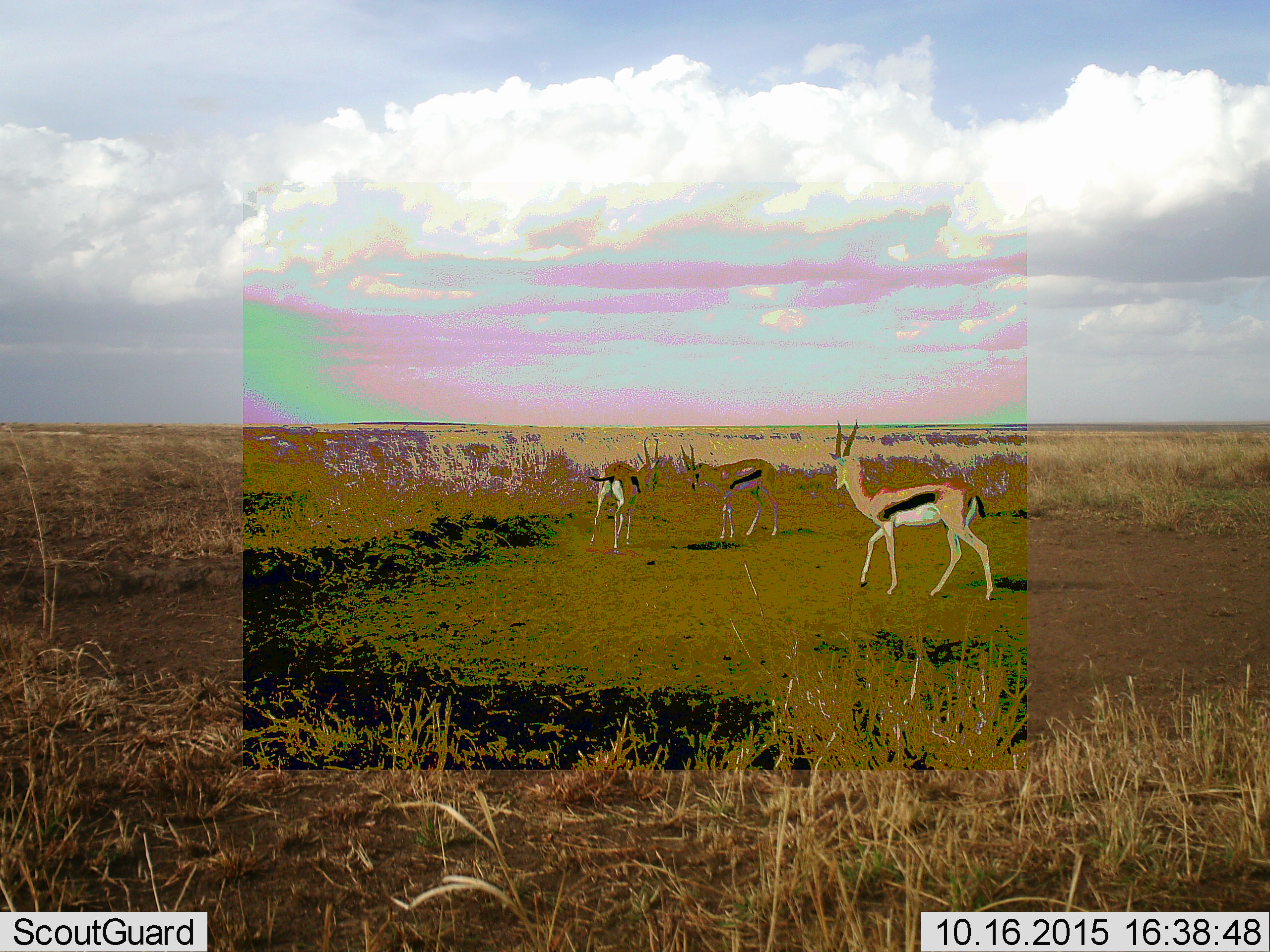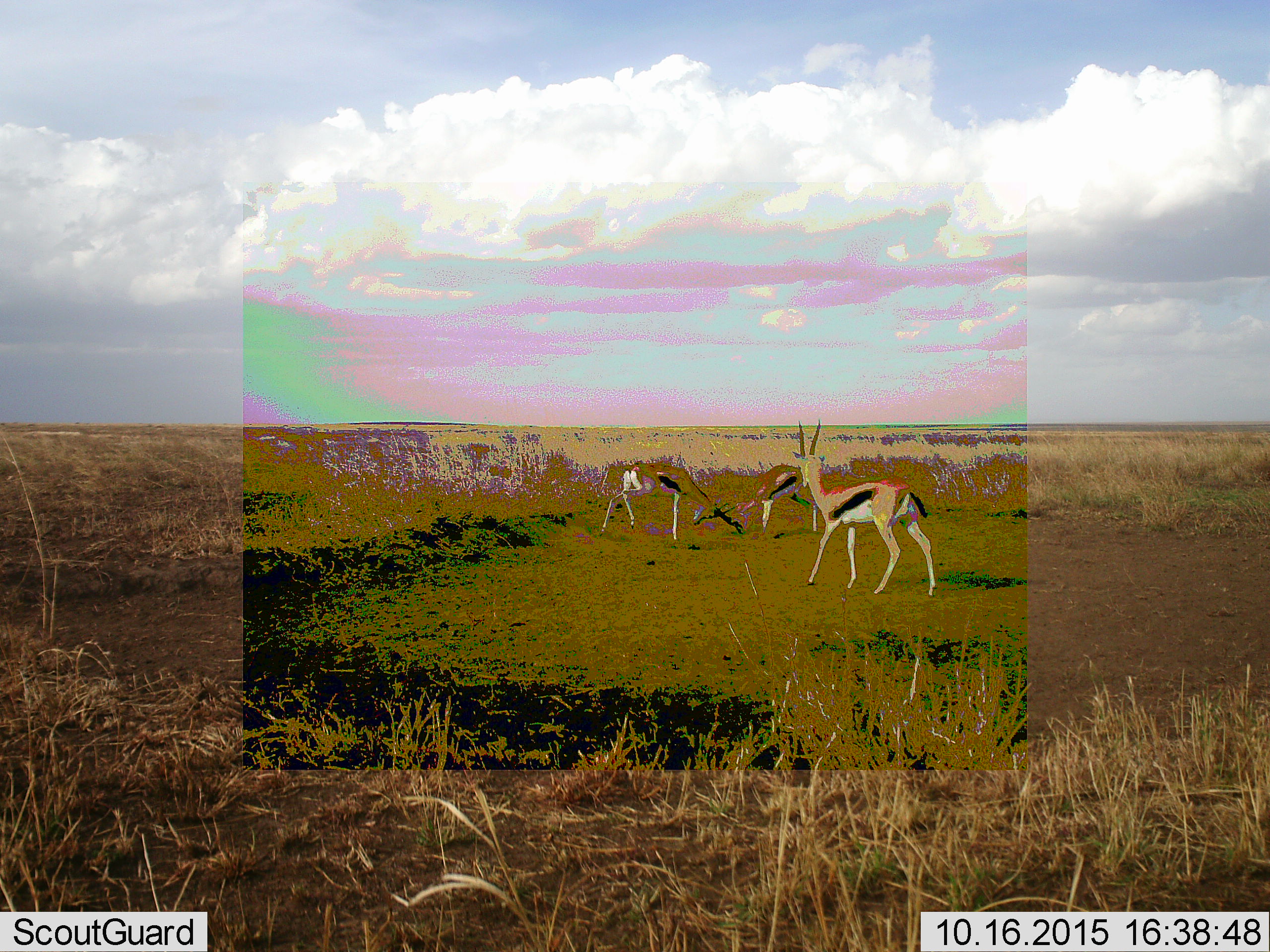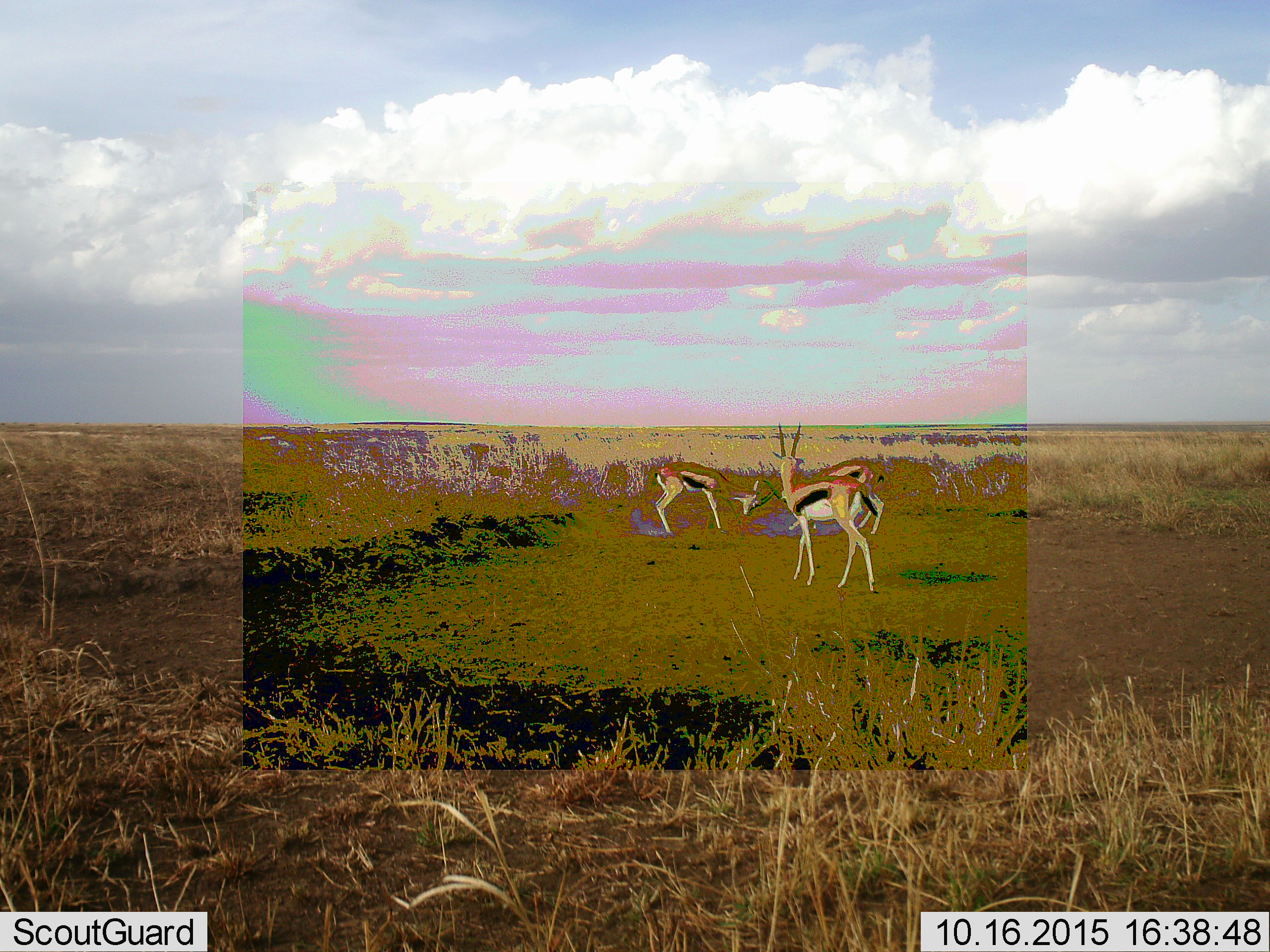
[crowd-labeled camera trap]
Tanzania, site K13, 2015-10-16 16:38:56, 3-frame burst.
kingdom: Animalia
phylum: Chordata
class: Mammalia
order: Artiodactyla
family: Bovidae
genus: Eudorcas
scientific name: Eudorcas thomsonii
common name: thomson's gazelle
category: gazellethomsons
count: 3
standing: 20%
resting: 0%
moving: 60%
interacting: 50%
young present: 0%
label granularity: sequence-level